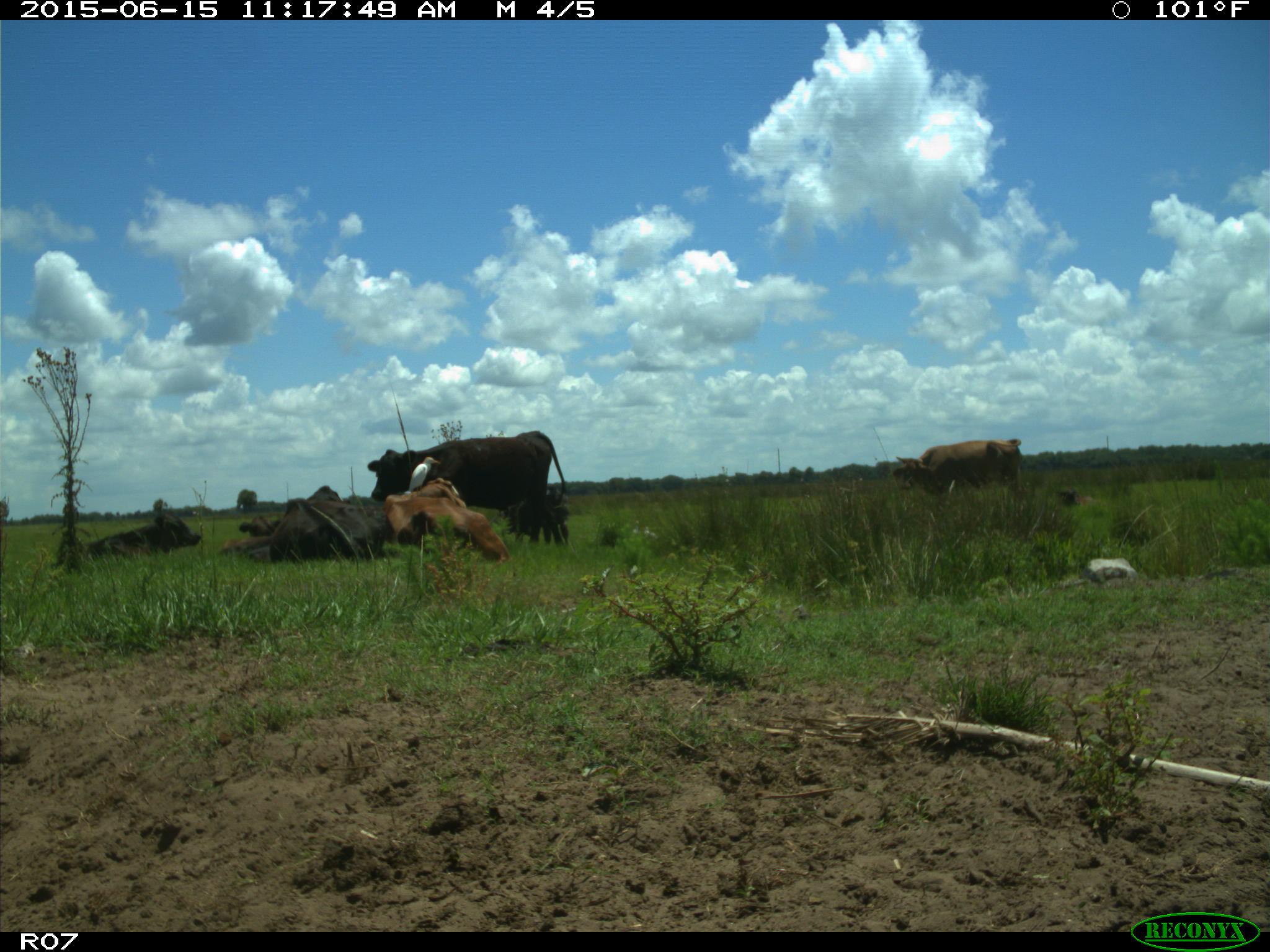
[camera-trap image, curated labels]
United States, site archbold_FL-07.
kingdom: Animalia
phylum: Chordata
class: Mammalia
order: Artiodactyla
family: Bovidae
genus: Bos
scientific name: Bos taurus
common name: domestic cow